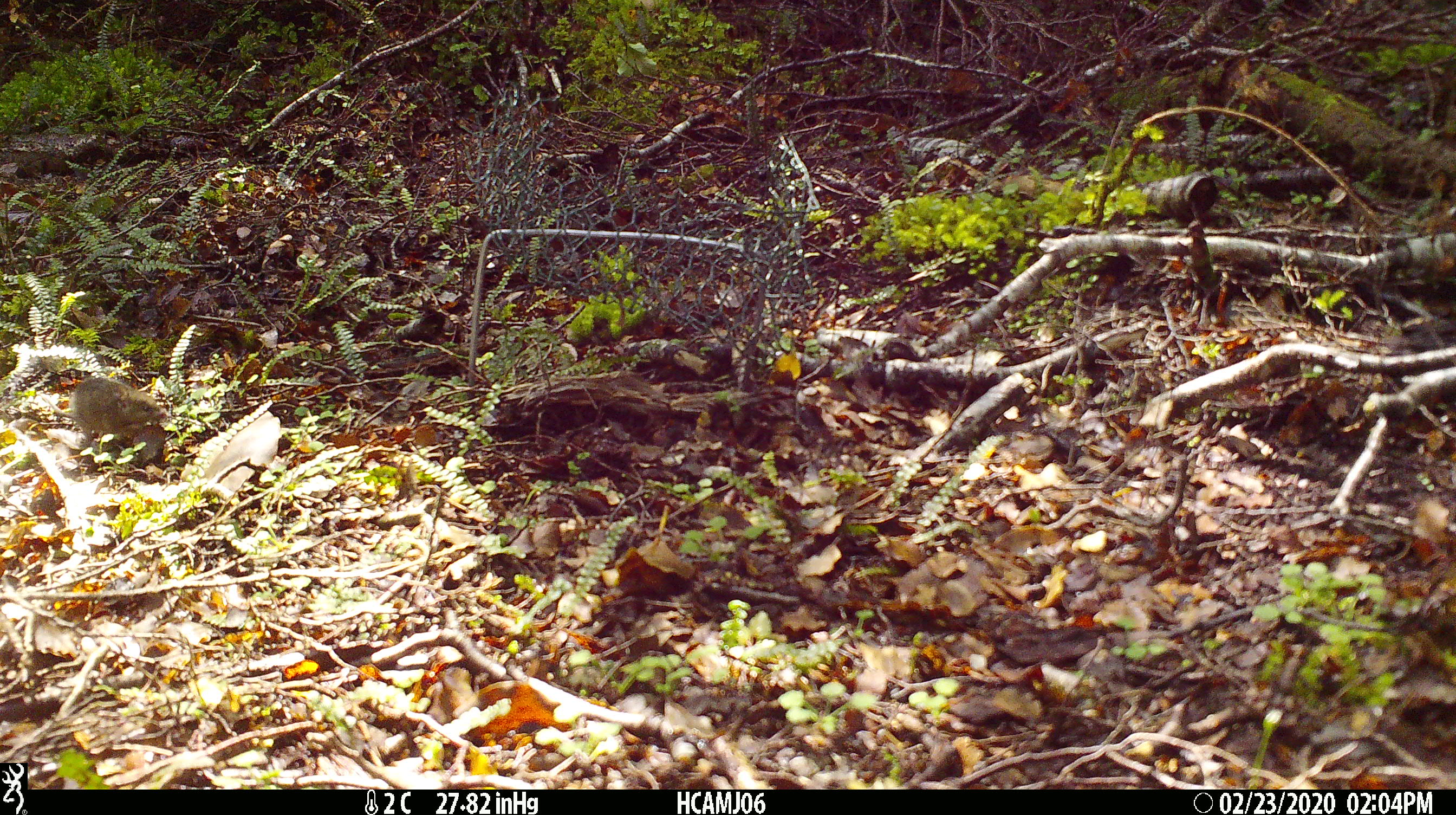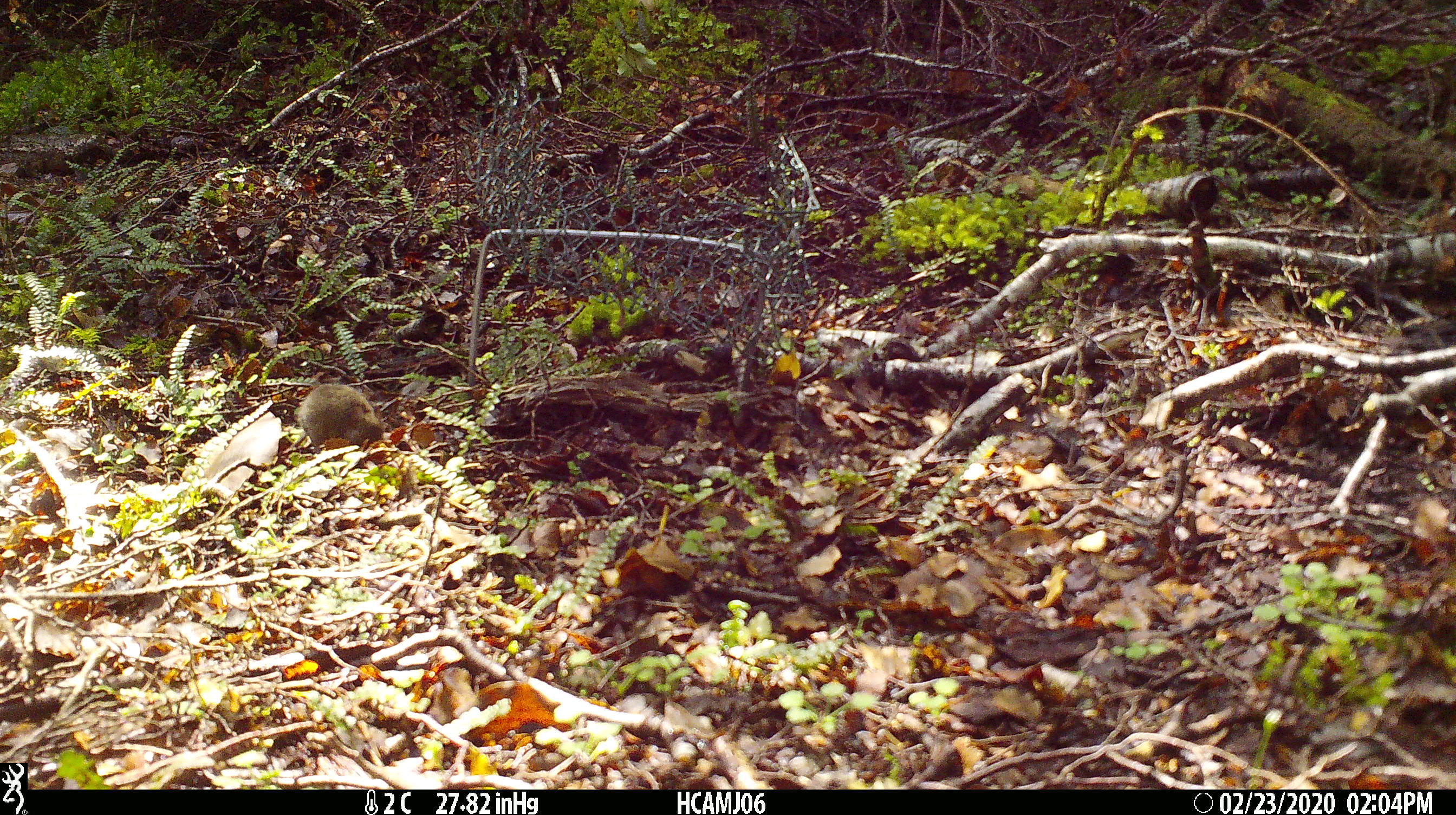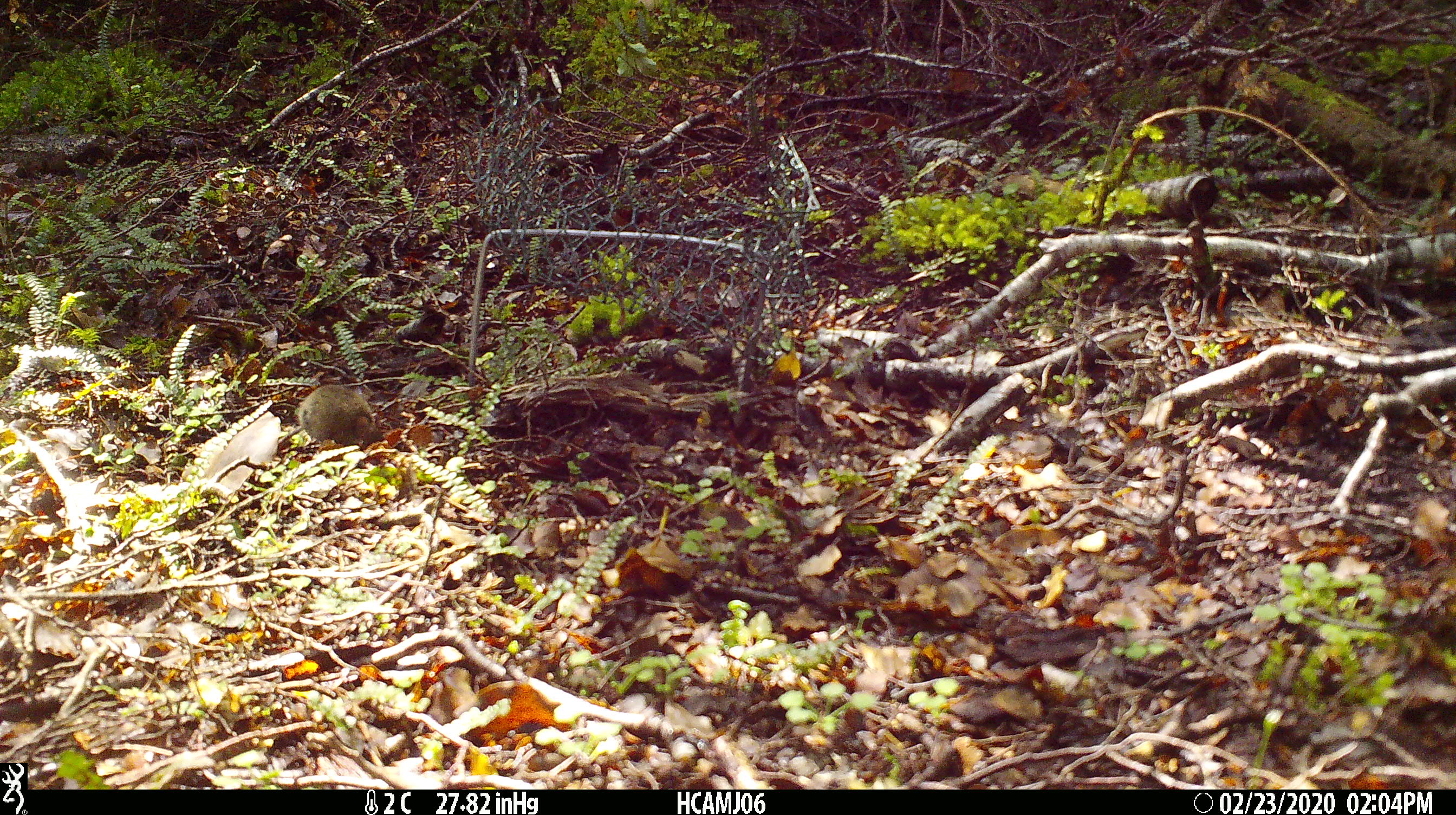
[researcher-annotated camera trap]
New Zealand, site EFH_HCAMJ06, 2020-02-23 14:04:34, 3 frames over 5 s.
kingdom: Animalia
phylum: Chordata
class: Mammalia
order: Rodentia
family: Muridae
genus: Mus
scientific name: Mus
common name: mouse